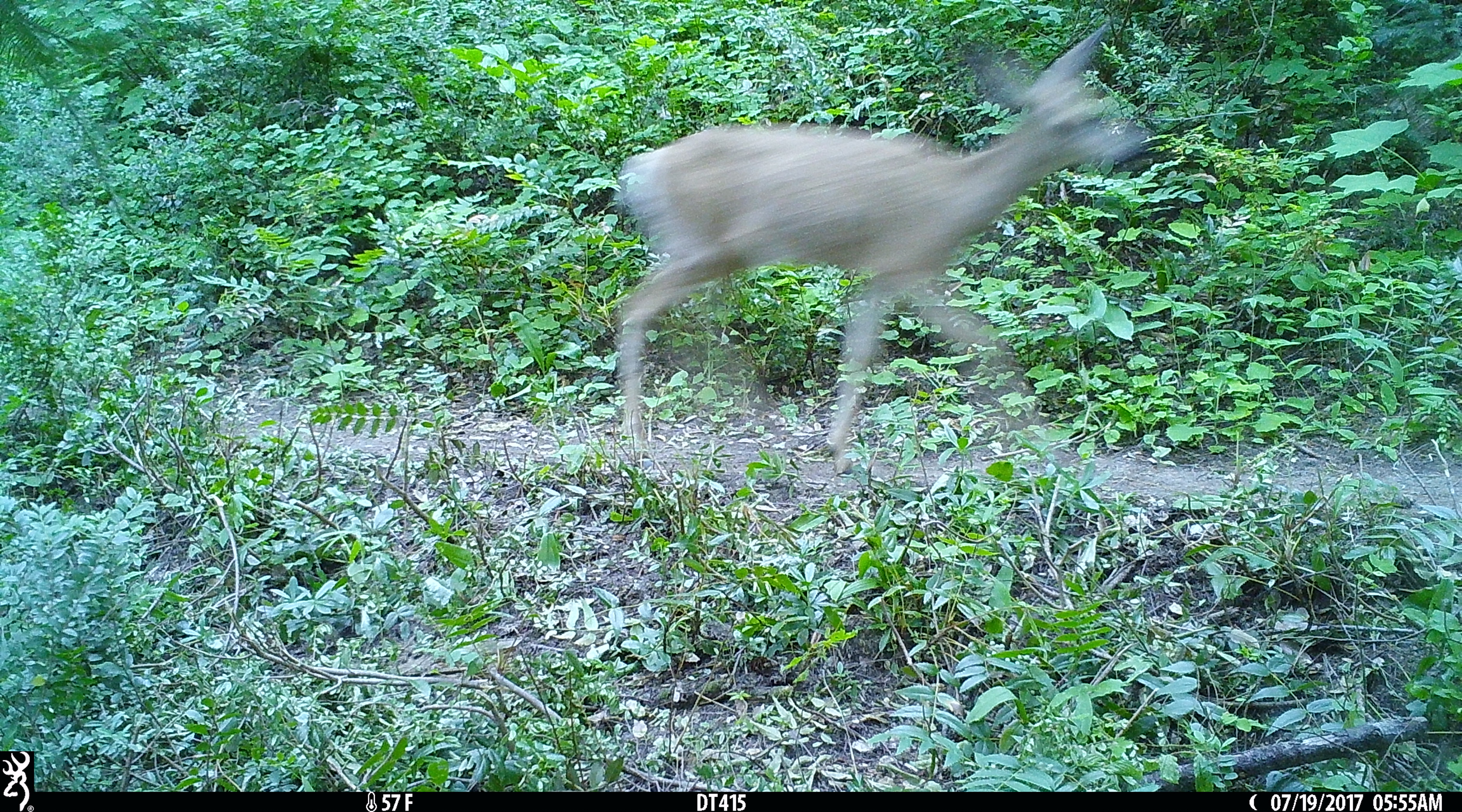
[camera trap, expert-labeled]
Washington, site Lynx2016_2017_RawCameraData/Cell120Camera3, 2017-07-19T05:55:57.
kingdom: Animalia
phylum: Chordata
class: Mammalia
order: Artiodactyla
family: Cervidae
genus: Odocoileus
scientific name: Odocoileus hemionus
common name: mule deer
Odocoileus hemionus (mule deer). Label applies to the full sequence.